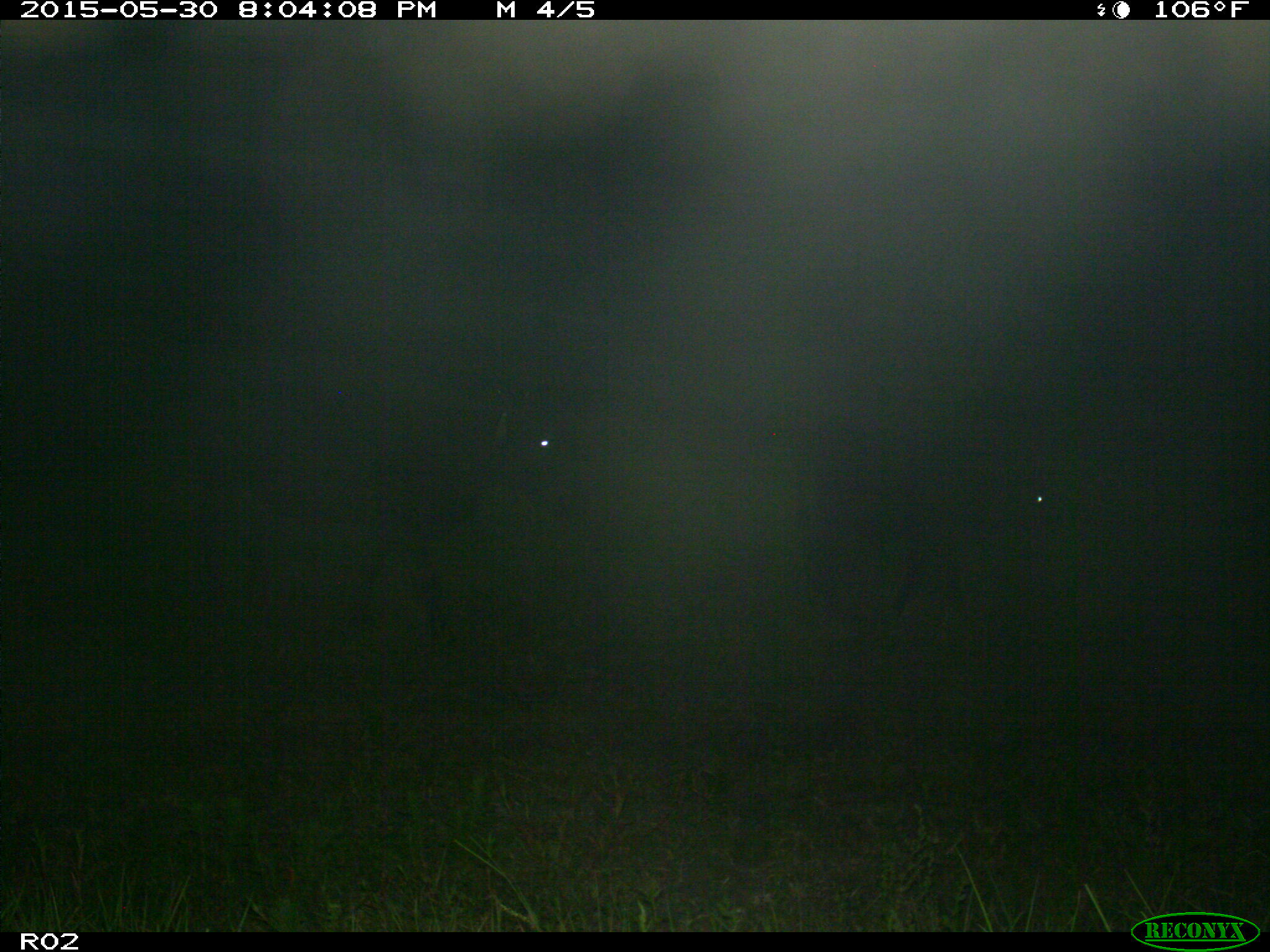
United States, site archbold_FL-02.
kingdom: Animalia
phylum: Chordata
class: Mammalia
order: Artiodactyla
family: Bovidae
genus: Bos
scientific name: Bos taurus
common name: domestic cow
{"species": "Bos taurus (domestic cow)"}